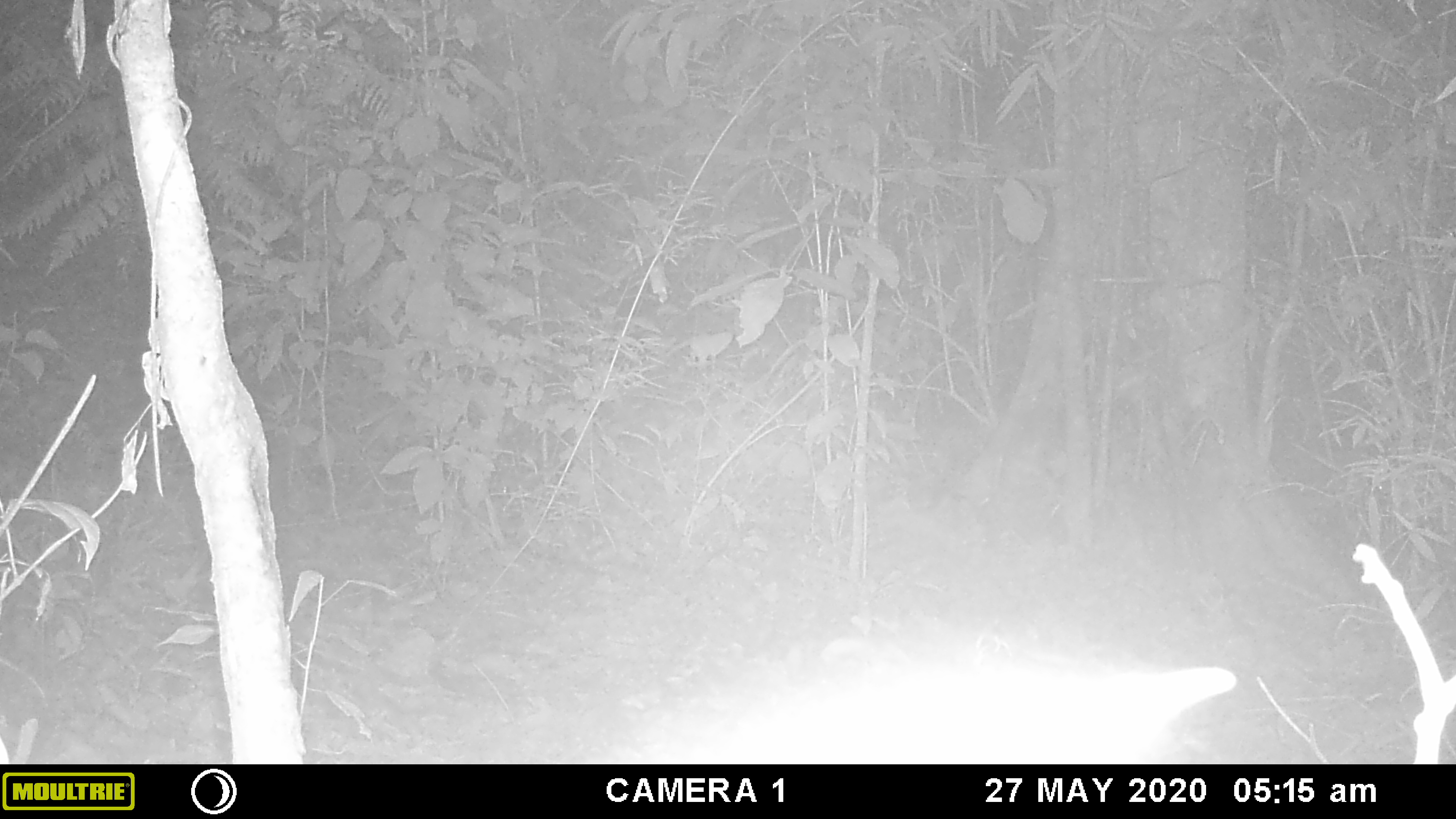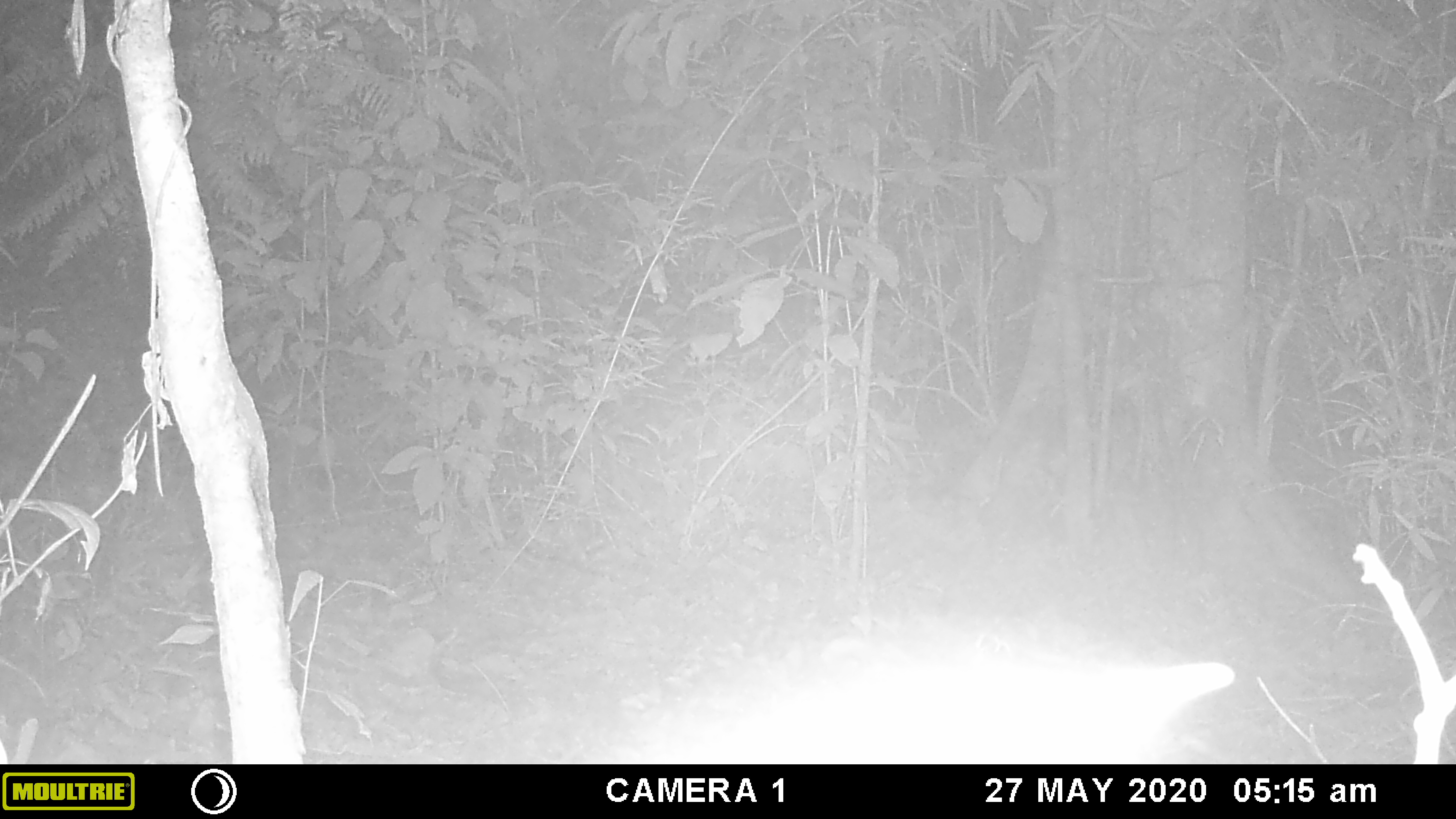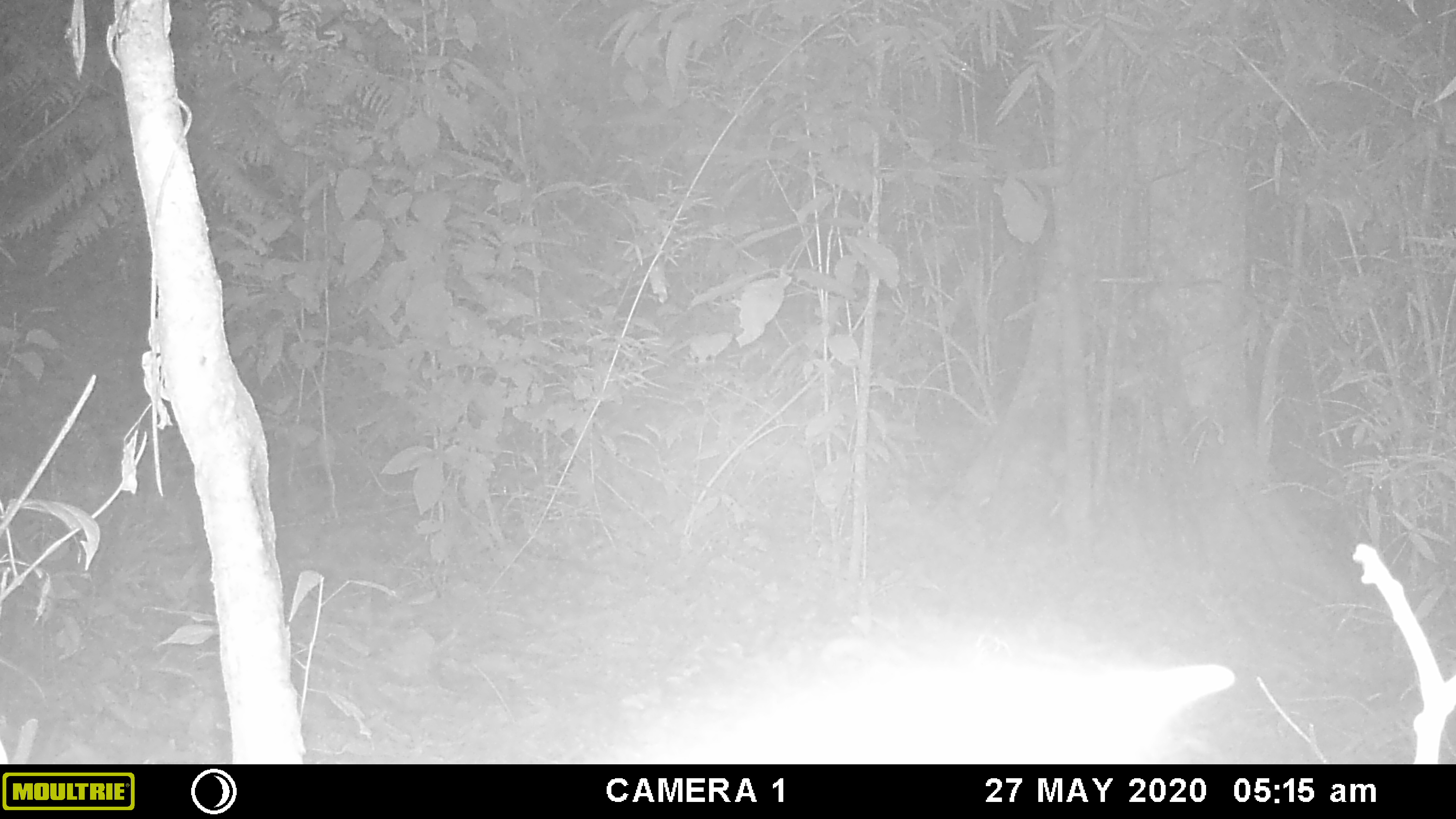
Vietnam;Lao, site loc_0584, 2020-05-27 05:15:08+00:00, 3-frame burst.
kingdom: Animalia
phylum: Chordata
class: Mammalia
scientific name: Mammalia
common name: mammal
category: unidentified small mammal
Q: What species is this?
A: Unidentified small mammal (mammal) (Mammalia).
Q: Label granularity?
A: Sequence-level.